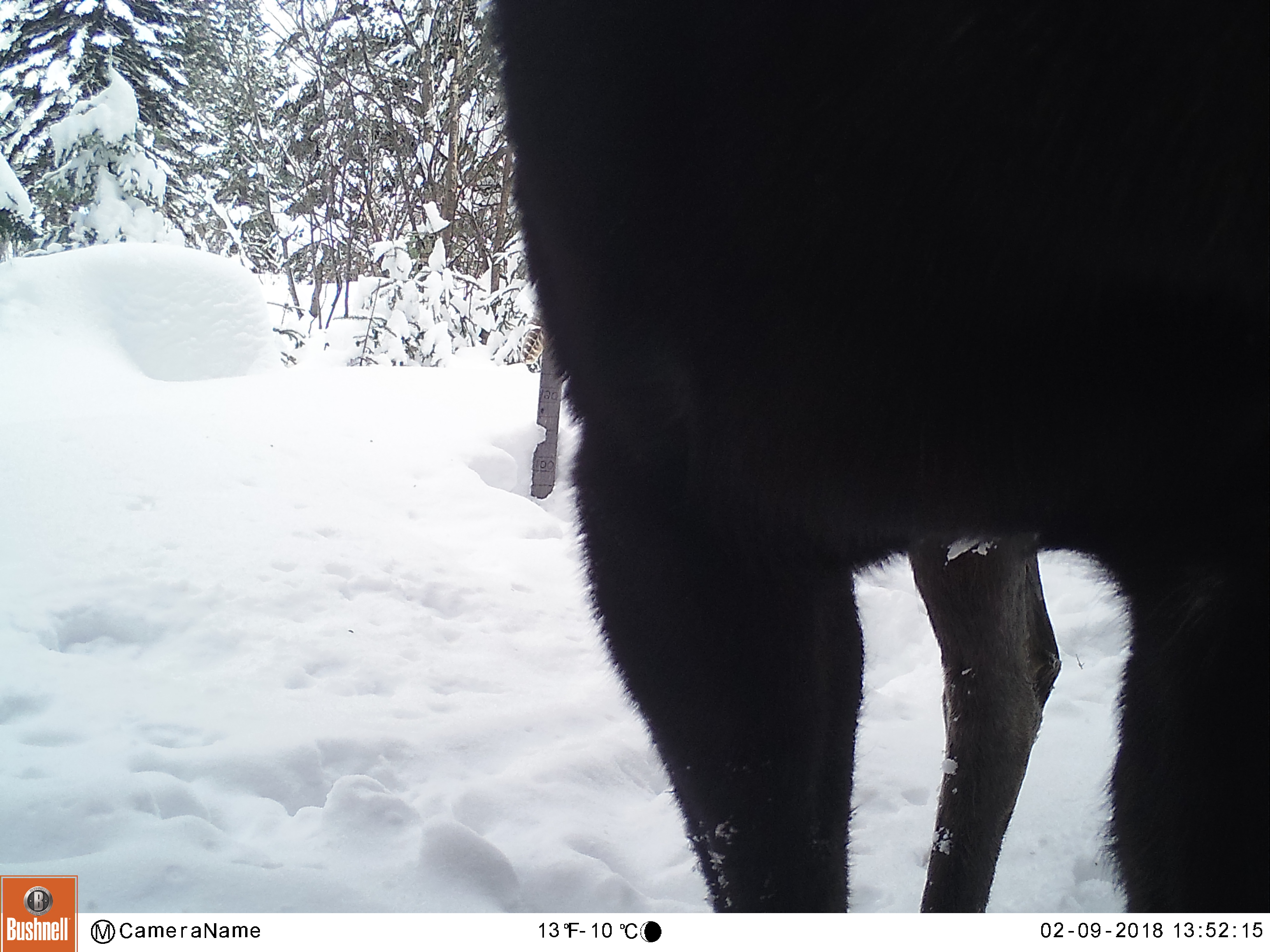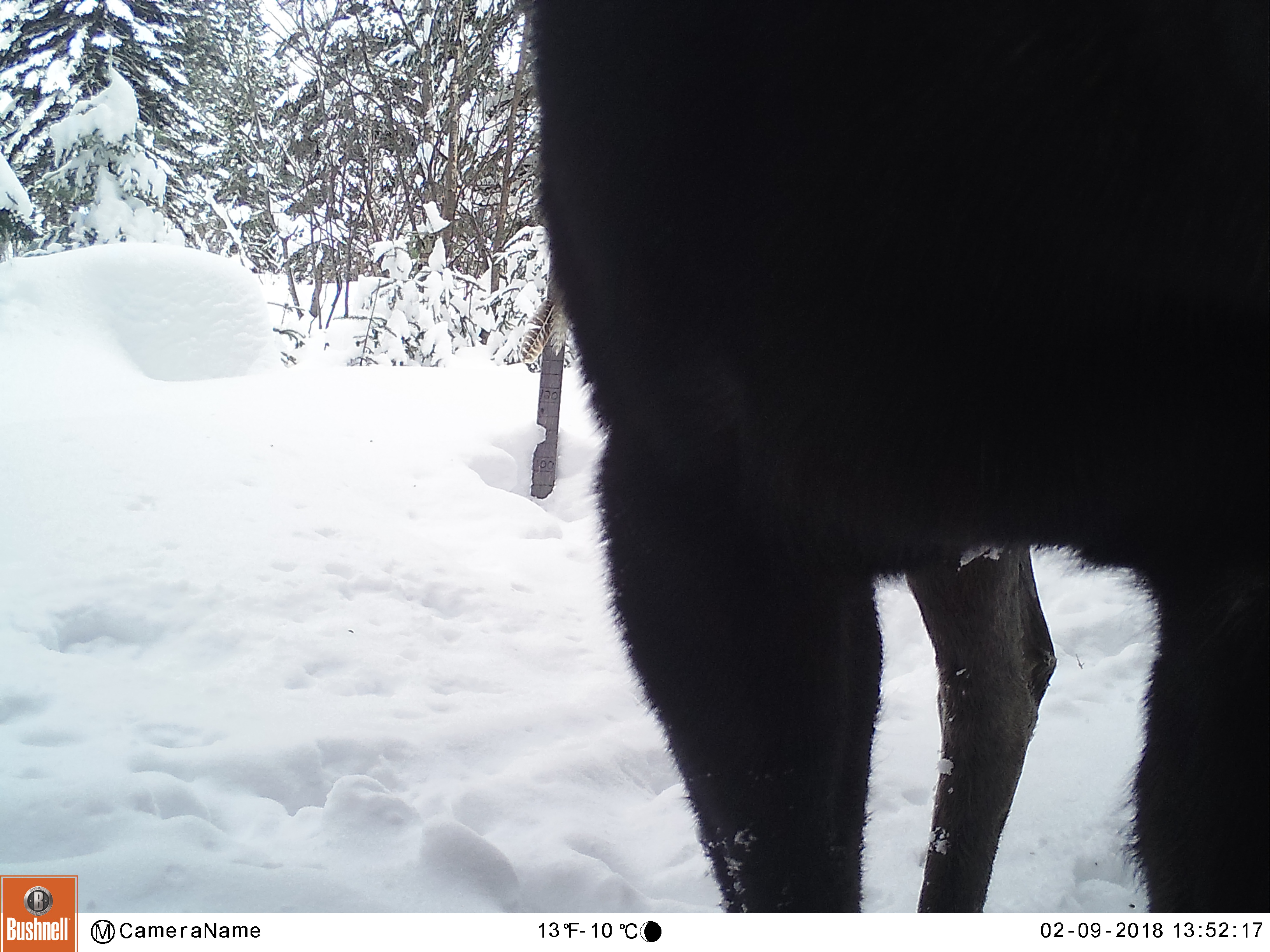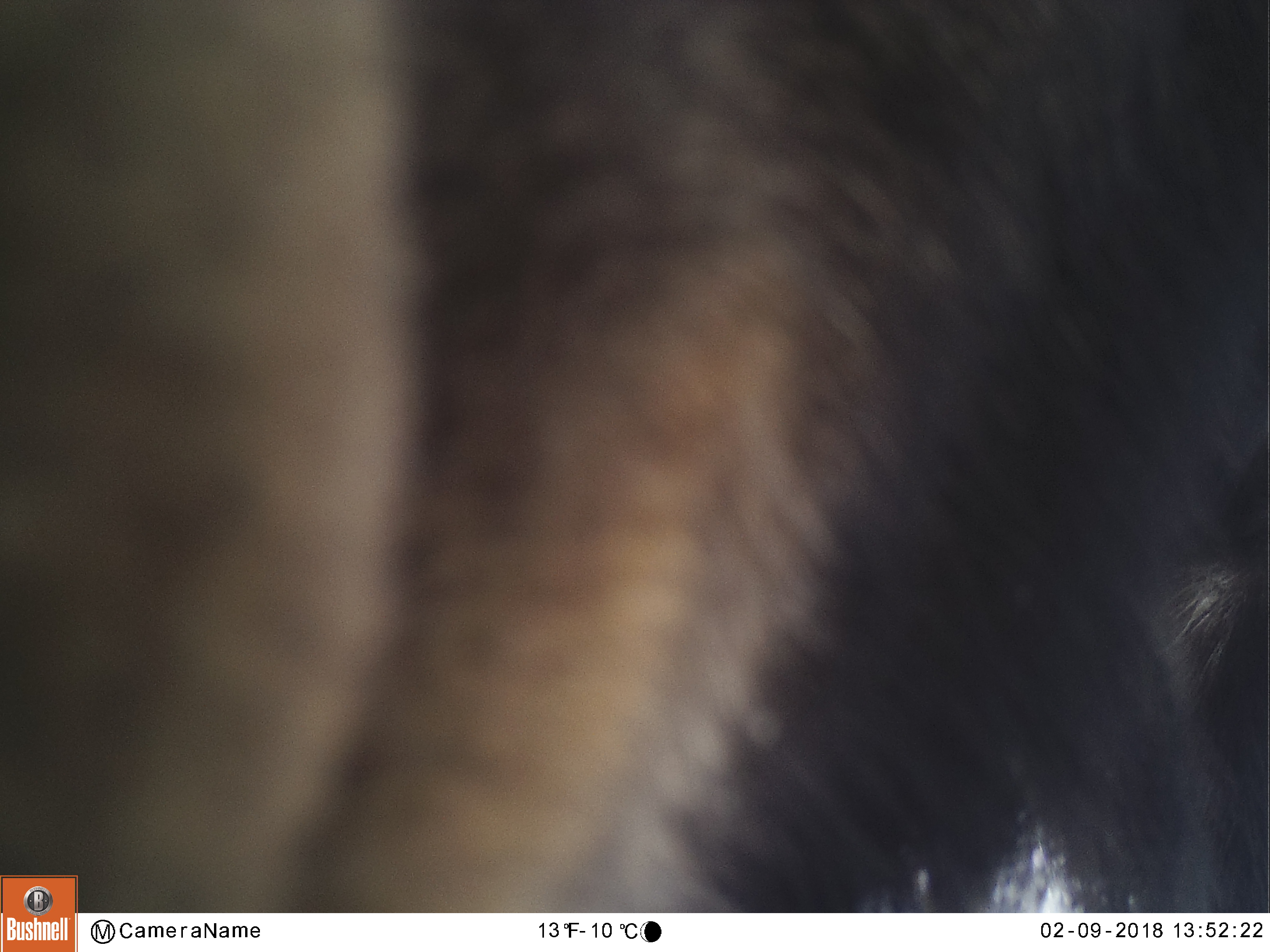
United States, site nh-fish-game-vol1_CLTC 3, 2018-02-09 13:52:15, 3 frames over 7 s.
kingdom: Animalia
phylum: Chordata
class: Mammalia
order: Artiodactyla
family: Cervidae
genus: Alces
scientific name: Alces alces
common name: moose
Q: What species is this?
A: Moose (Alces alces).